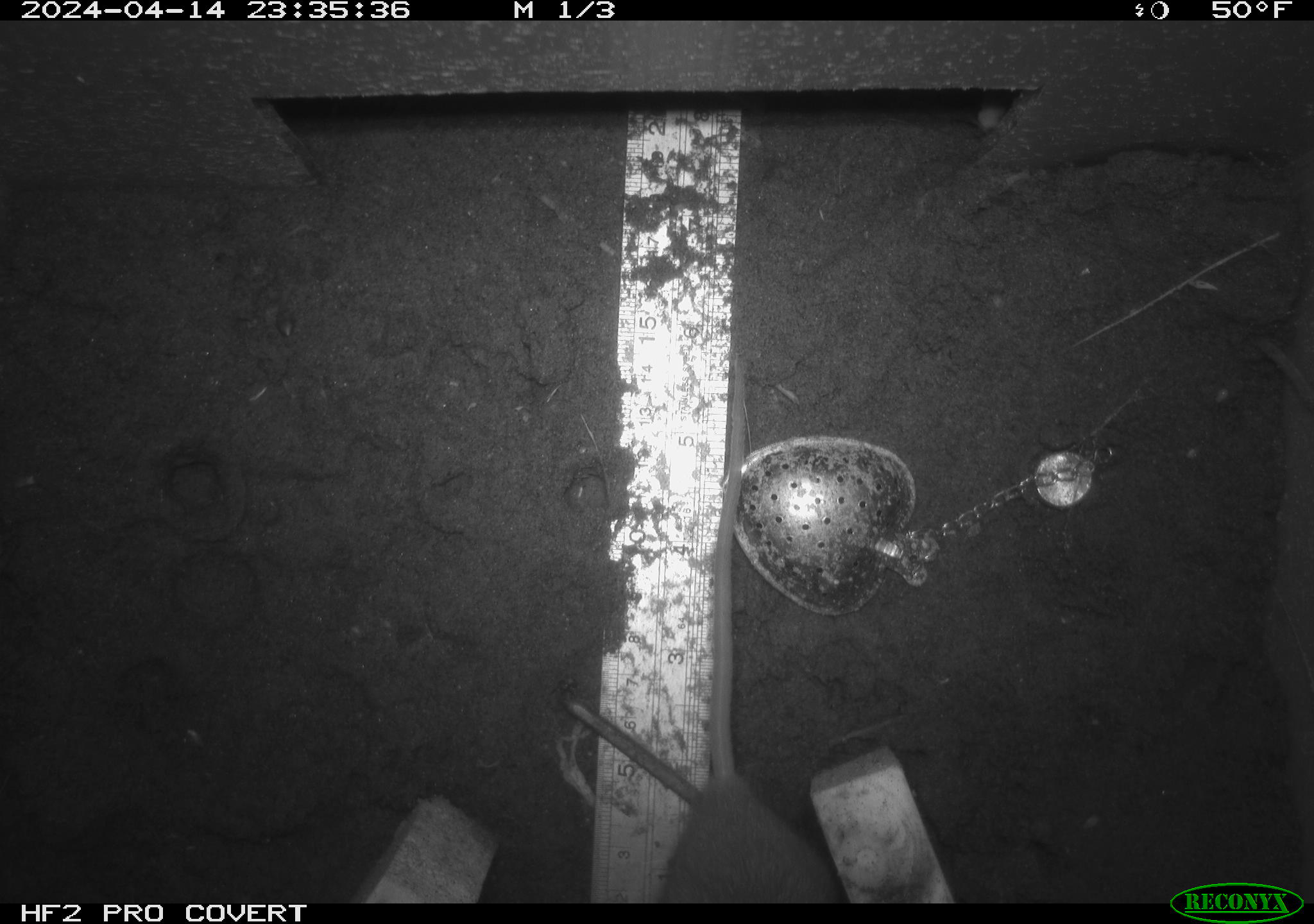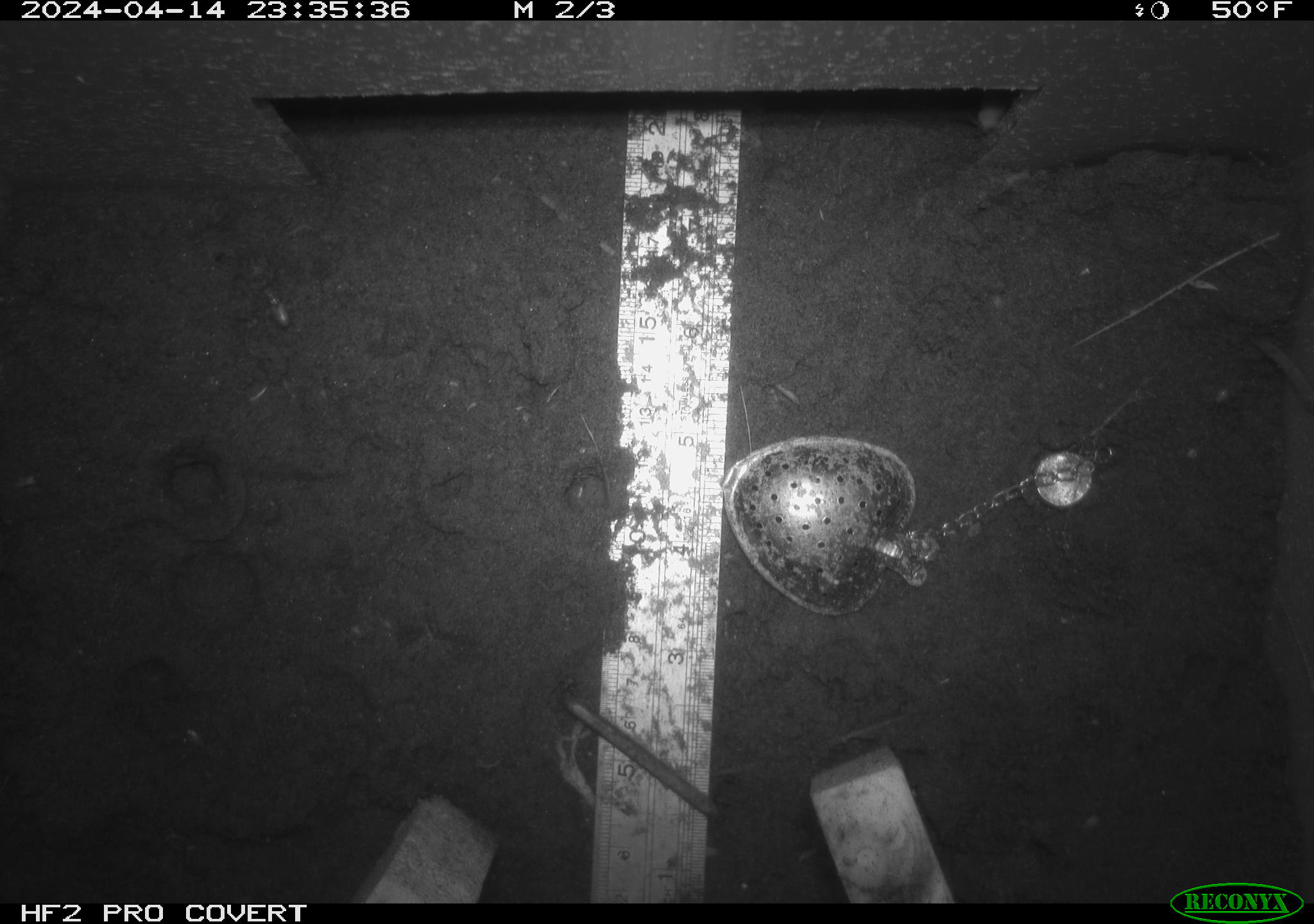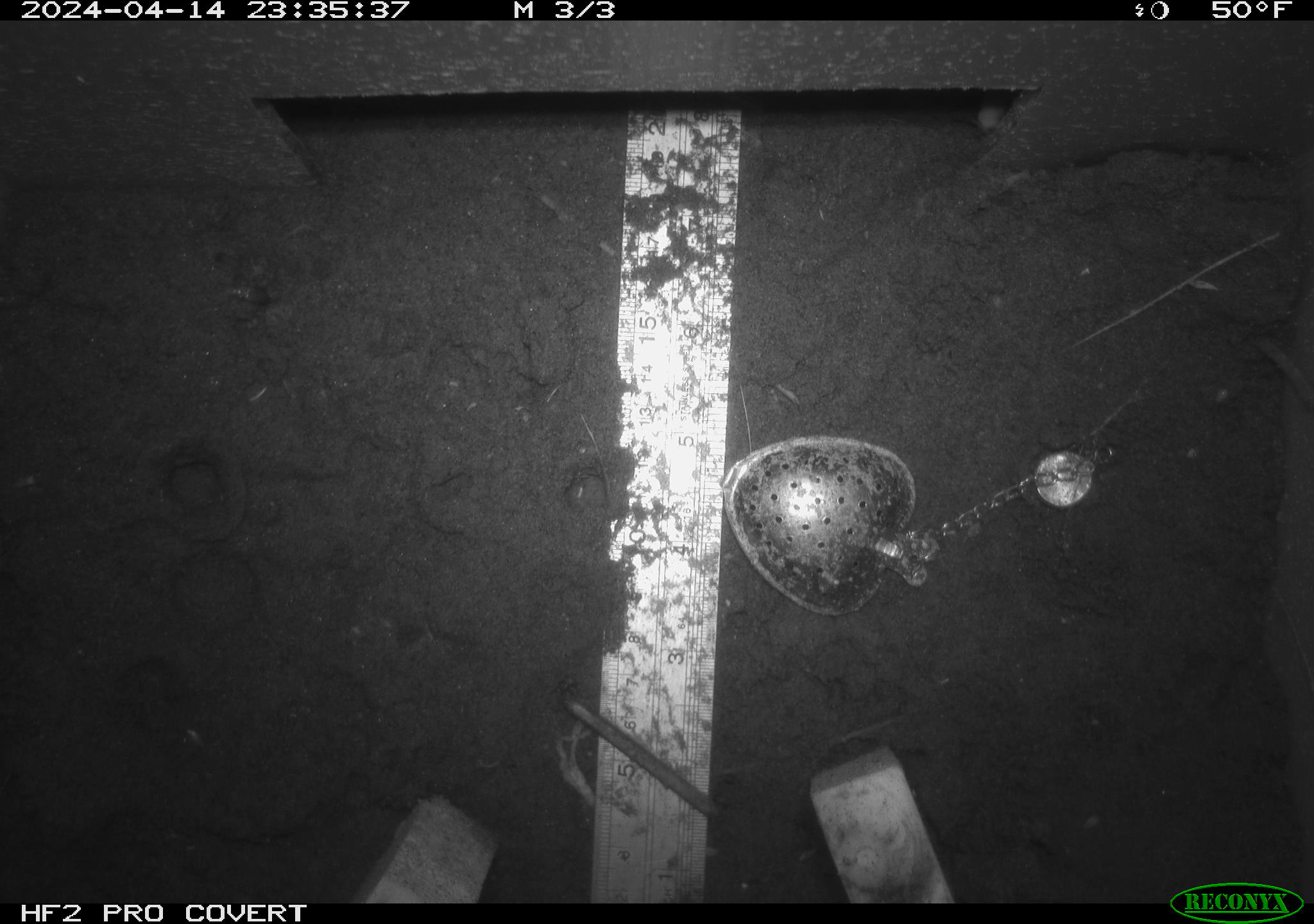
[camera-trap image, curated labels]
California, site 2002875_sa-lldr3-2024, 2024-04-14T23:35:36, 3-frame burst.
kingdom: Animalia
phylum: Chordata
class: Mammalia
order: Rodentia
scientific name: Rodentia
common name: rodent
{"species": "rodent (Rodentia)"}